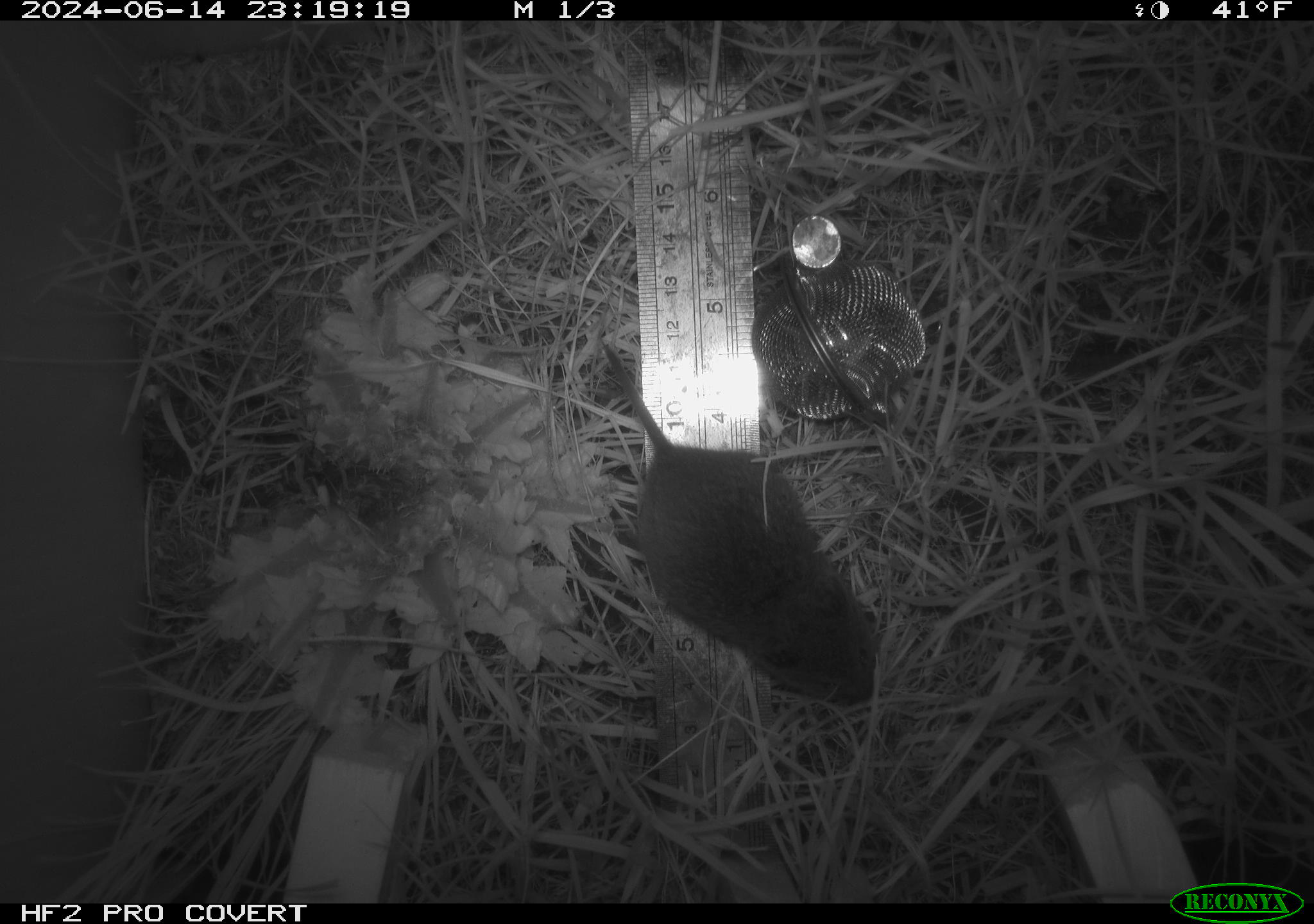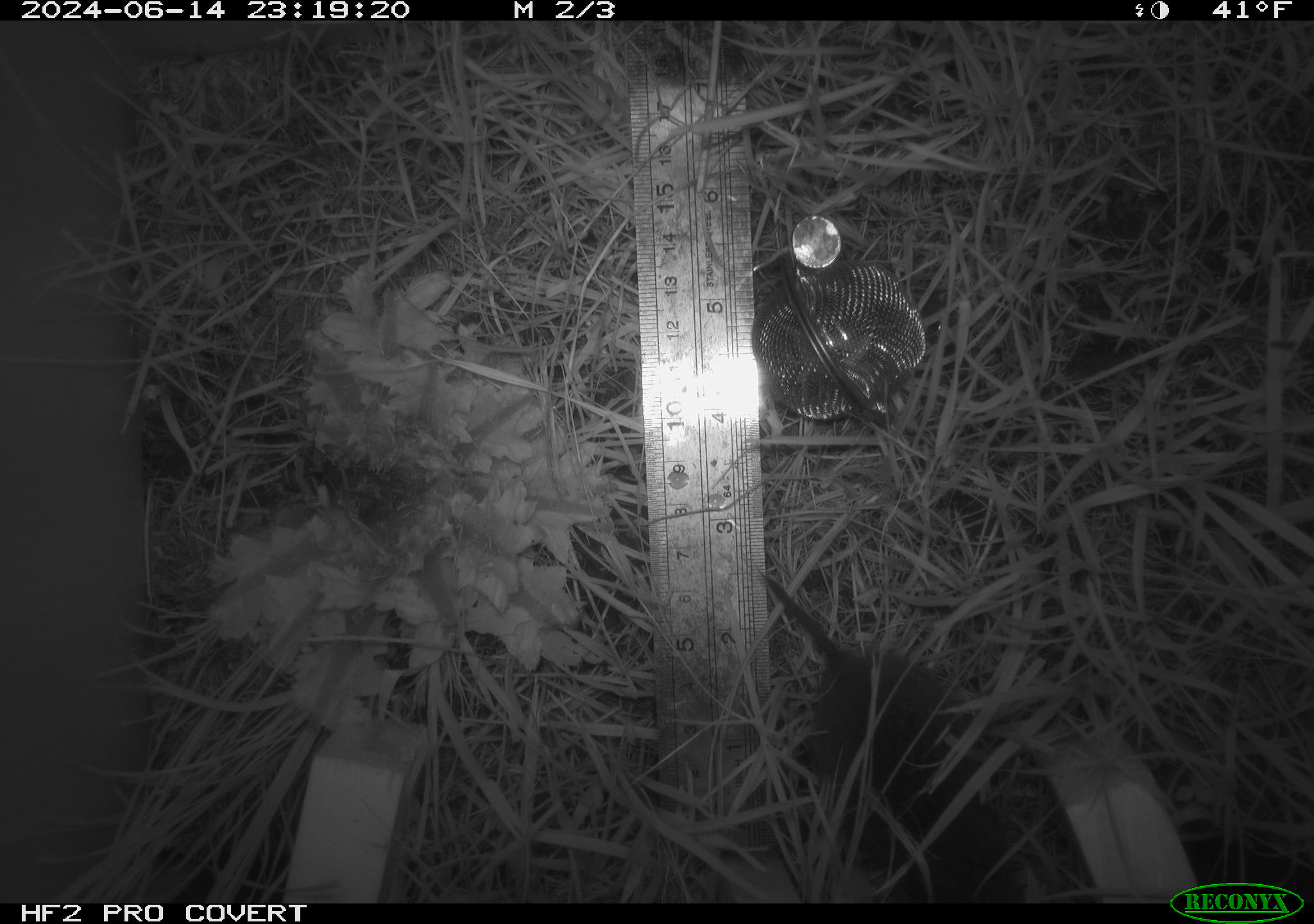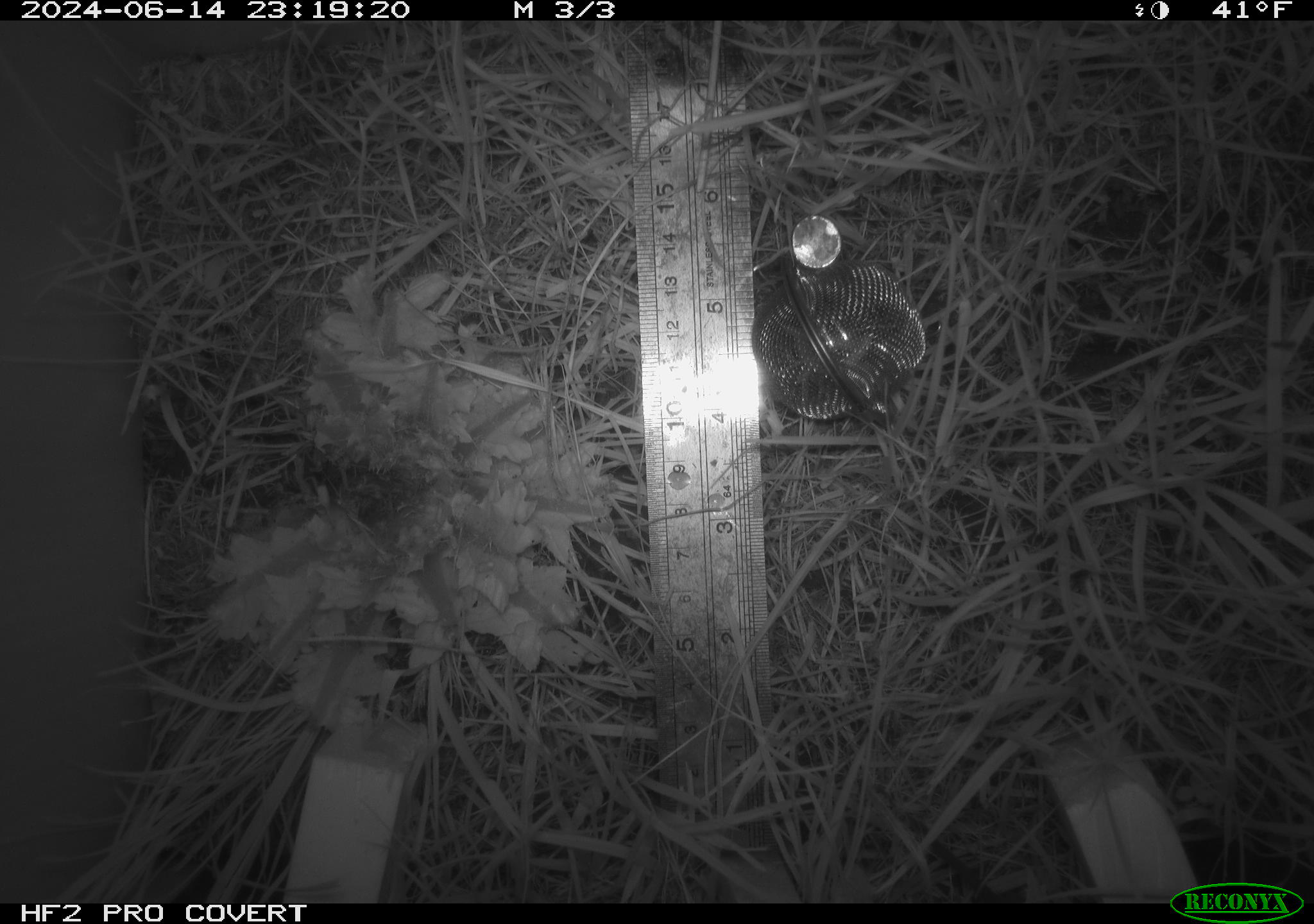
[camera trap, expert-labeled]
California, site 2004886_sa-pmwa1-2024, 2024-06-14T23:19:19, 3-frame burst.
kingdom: Animalia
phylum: Chordata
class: Mammalia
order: Rodentia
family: Cricetidae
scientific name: Arvicolinae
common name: voles, lemmings, and muskrats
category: arvicolinae subfamily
Arvicolinae subfamily (voles, lemmings, and muskrats) (Arvicolinae).